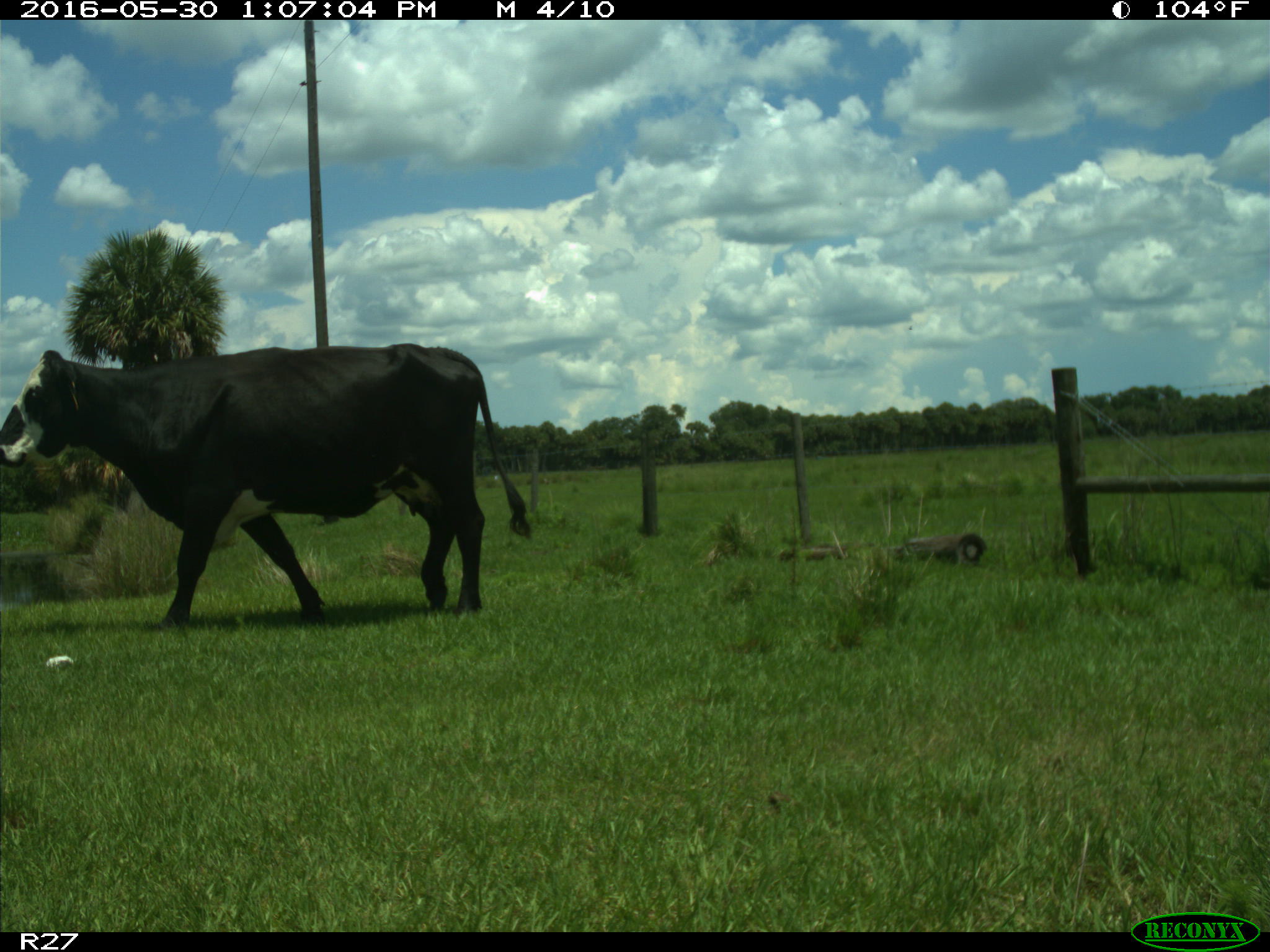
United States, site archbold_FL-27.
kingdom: Animalia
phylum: Chordata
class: Mammalia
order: Artiodactyla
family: Bovidae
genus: Bos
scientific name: Bos taurus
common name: domestic cow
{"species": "Bos taurus (domestic cow)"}